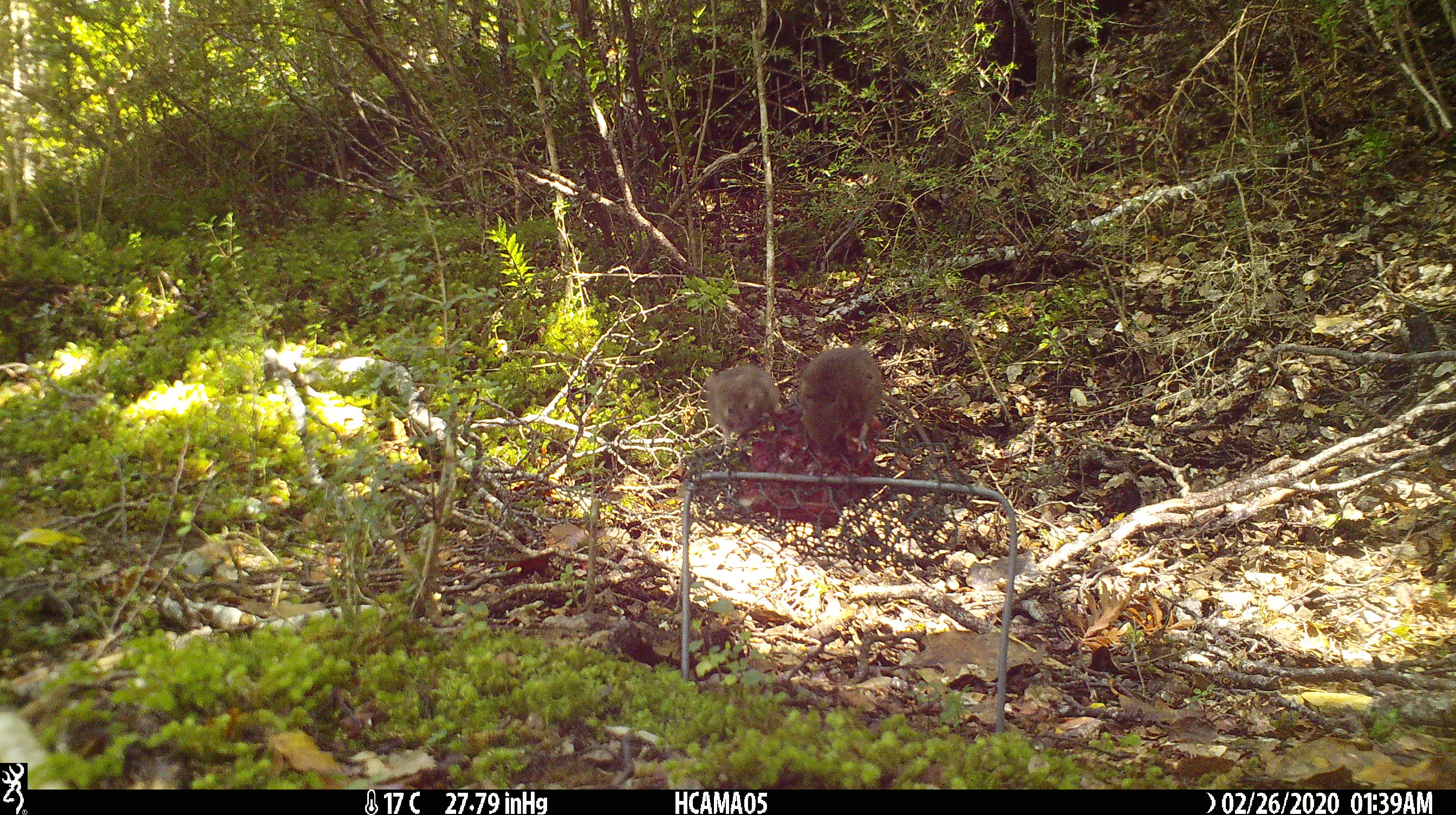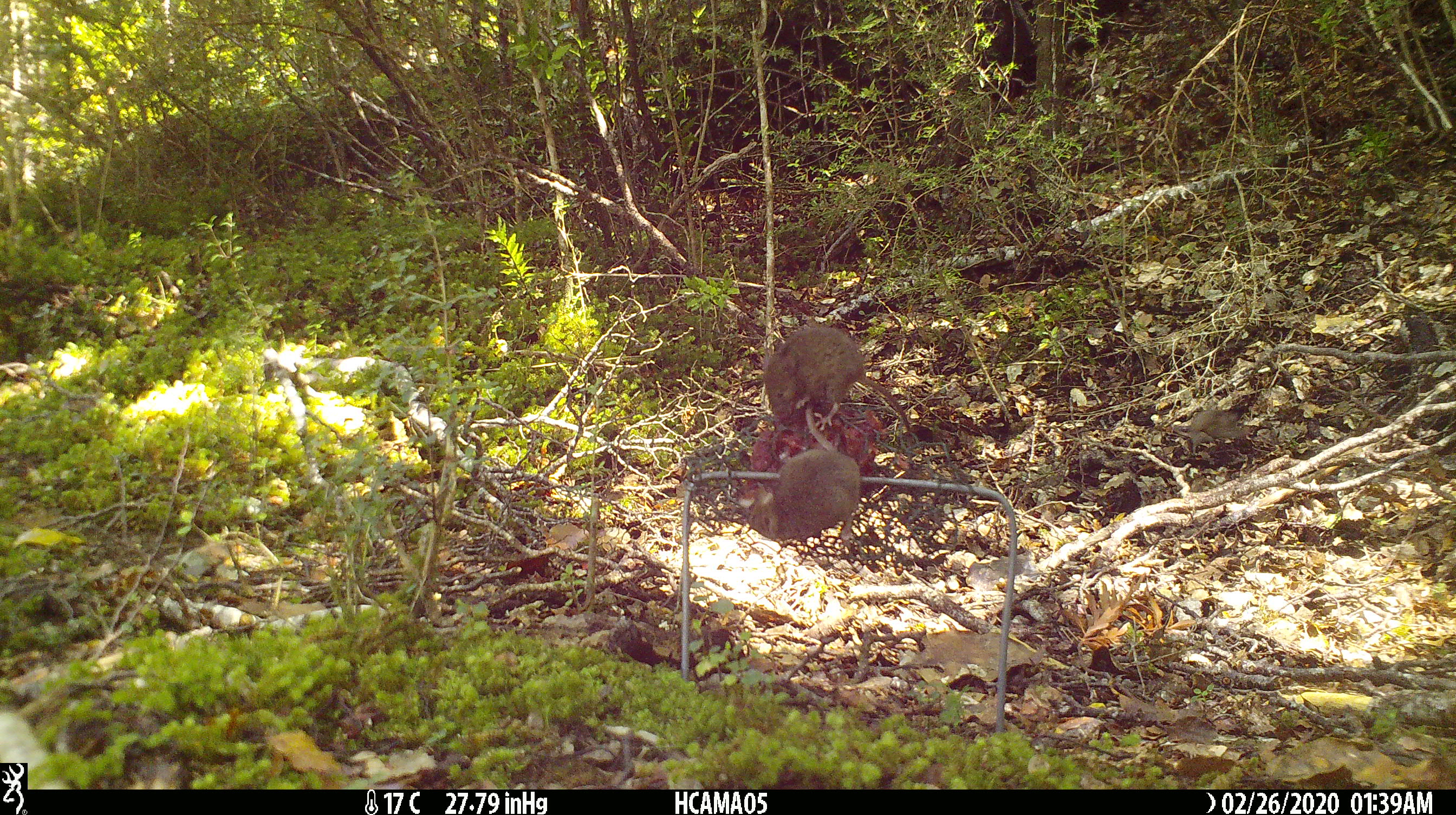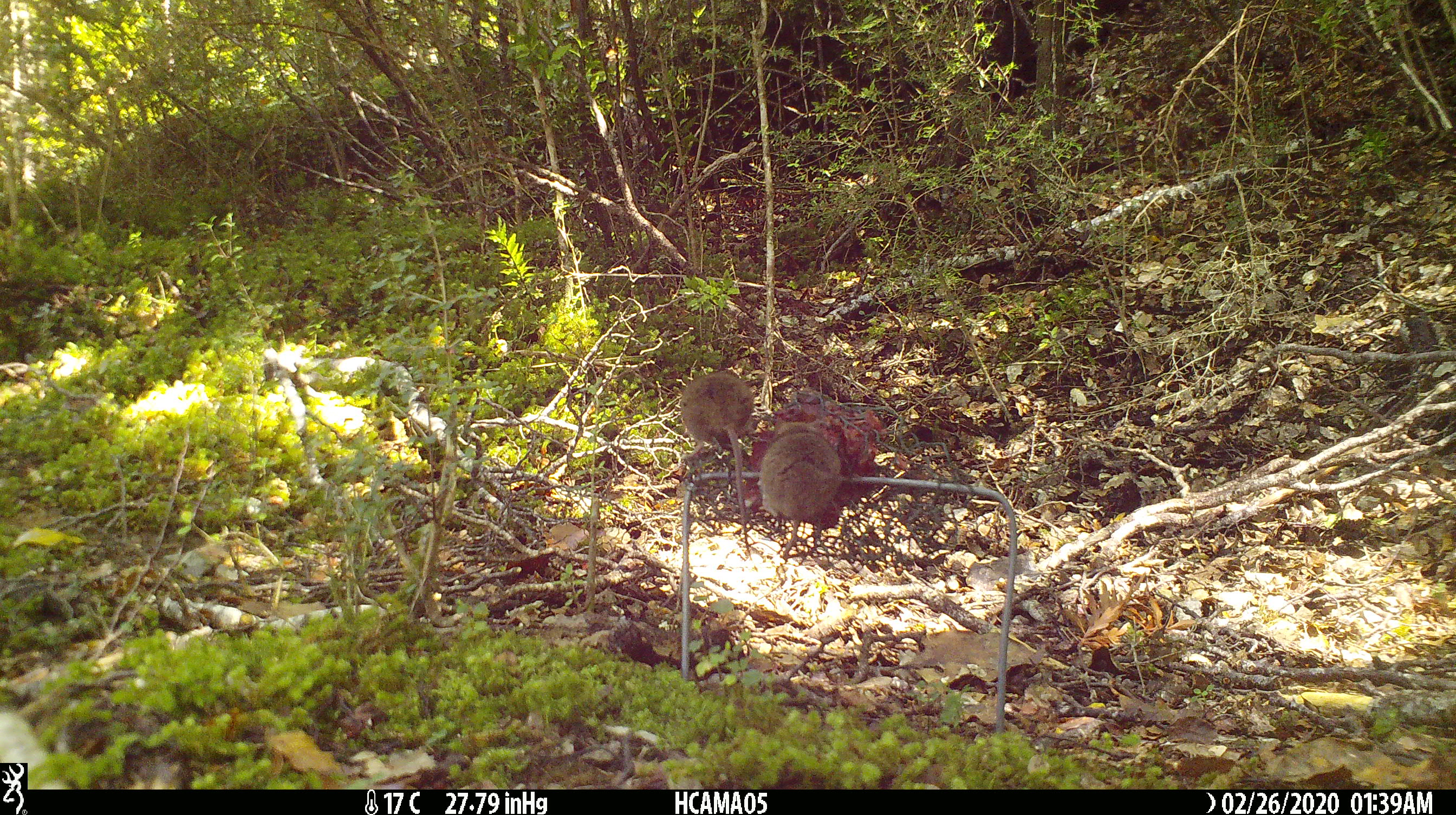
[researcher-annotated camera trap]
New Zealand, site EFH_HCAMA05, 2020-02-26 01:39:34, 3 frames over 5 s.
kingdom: Animalia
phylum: Chordata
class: Mammalia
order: Rodentia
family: Muridae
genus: Mus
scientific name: Mus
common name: mouse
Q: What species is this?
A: Mouse (Mus).